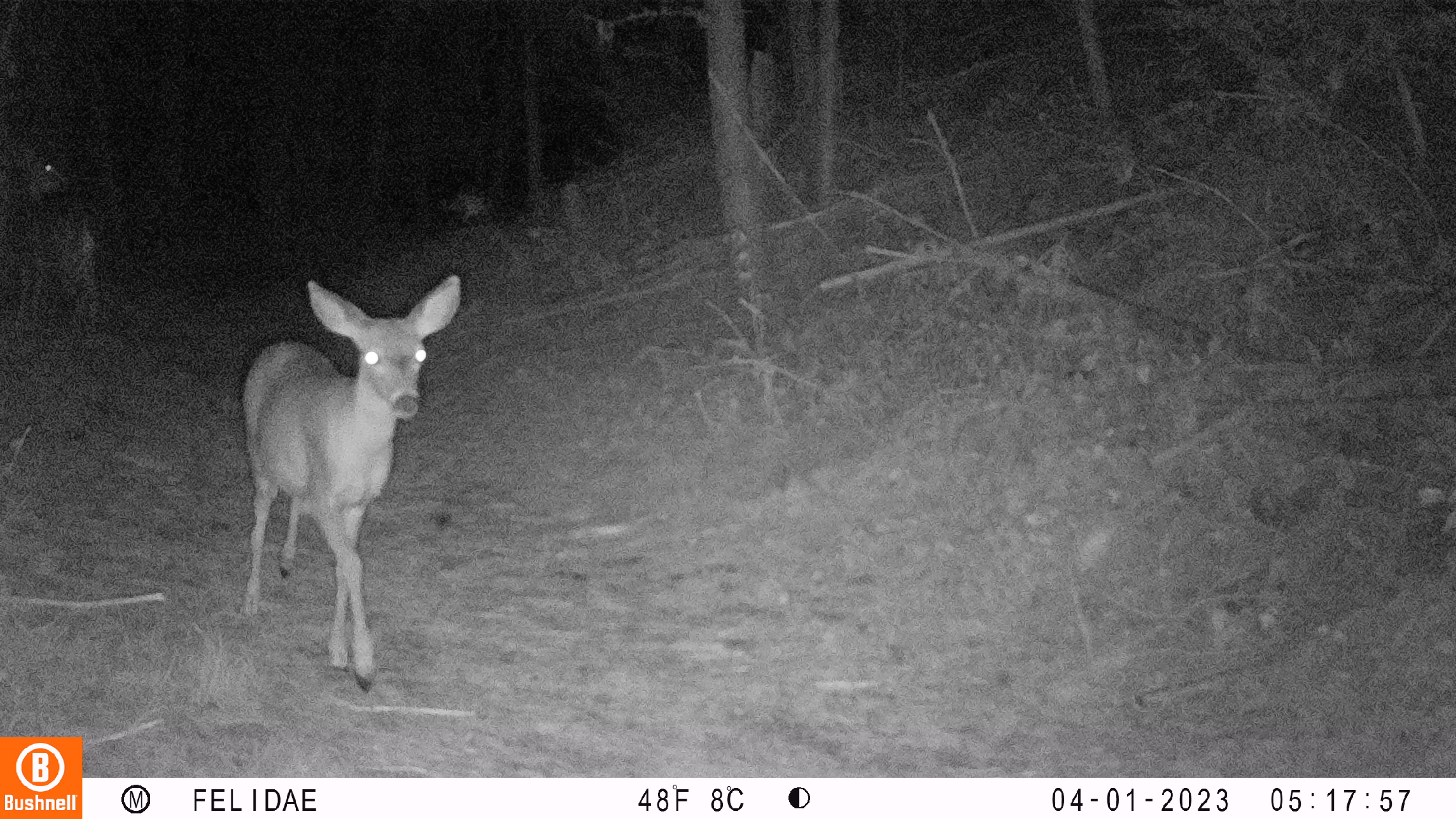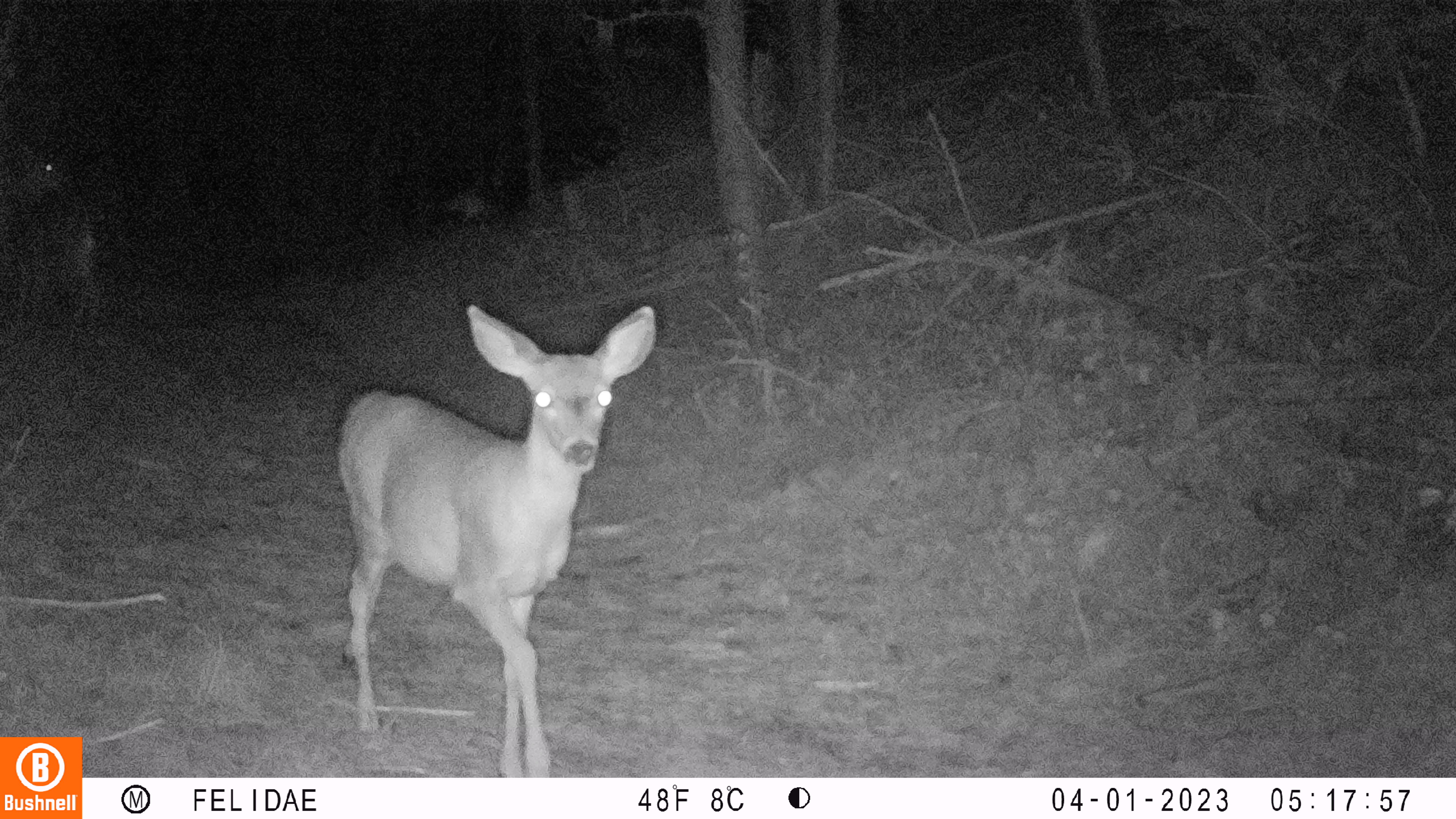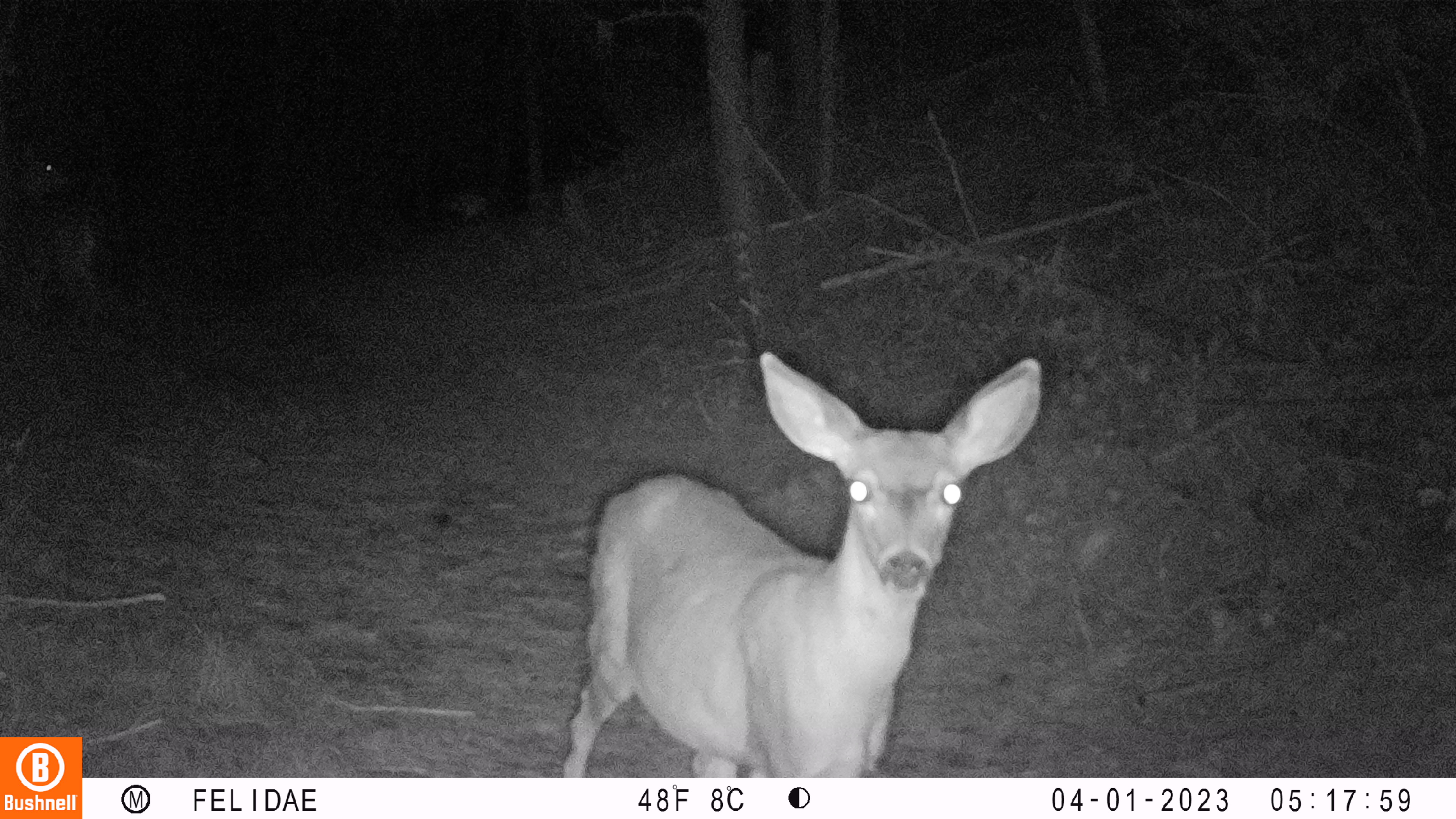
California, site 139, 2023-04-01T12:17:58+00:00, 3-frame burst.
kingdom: Animalia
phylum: Chordata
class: Mammalia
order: Artiodactyla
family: Cervidae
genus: Odocoileus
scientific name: Odocoileus hemionus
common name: mule deer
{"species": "mule deer (Odocoileus hemionus)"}